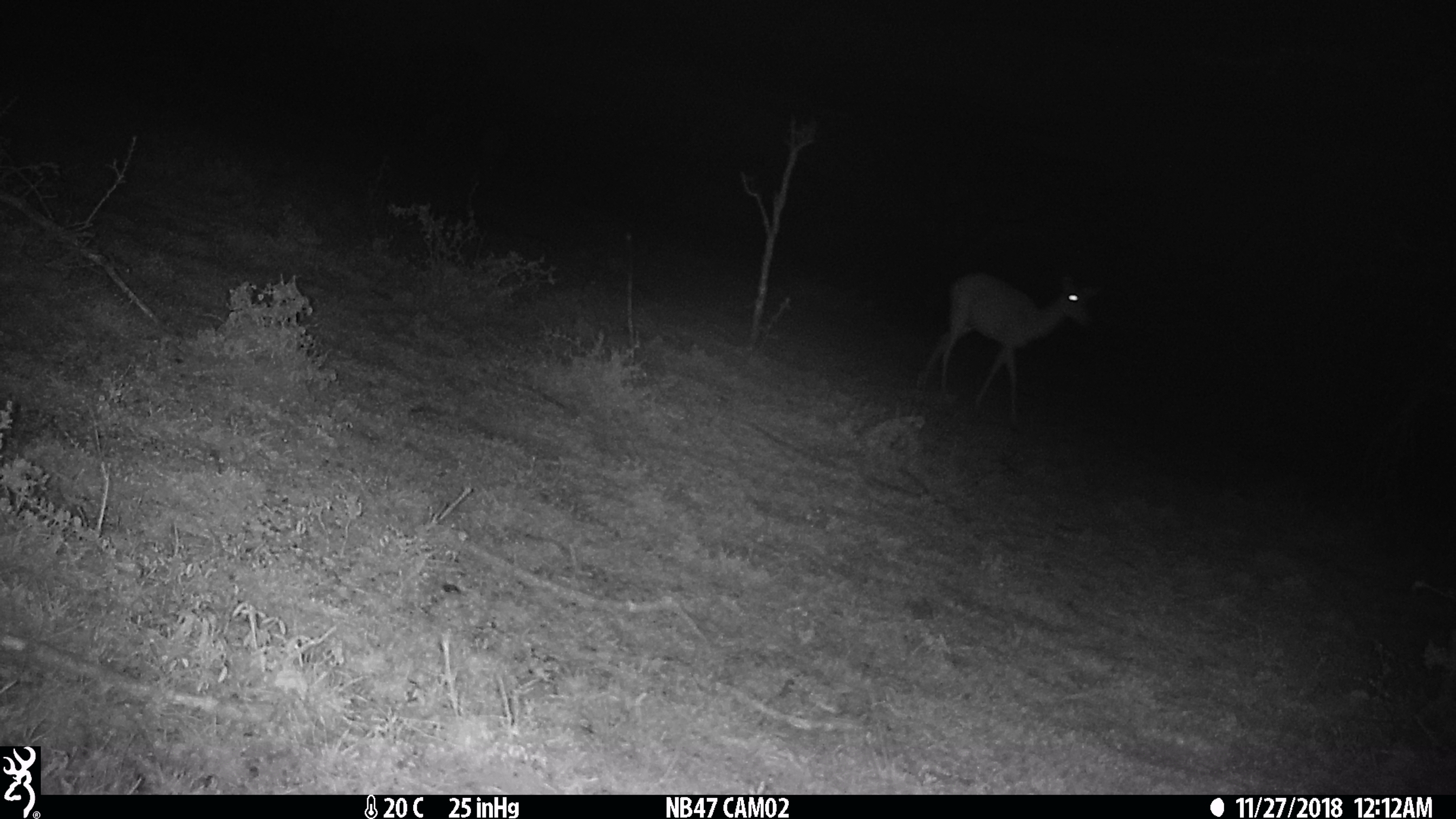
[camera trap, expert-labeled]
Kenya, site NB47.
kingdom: Animalia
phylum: Chordata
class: Mammalia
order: Artiodactyla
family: Bovidae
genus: Aepyceros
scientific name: Aepyceros melampus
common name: impala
Impala (Aepyceros melampus).